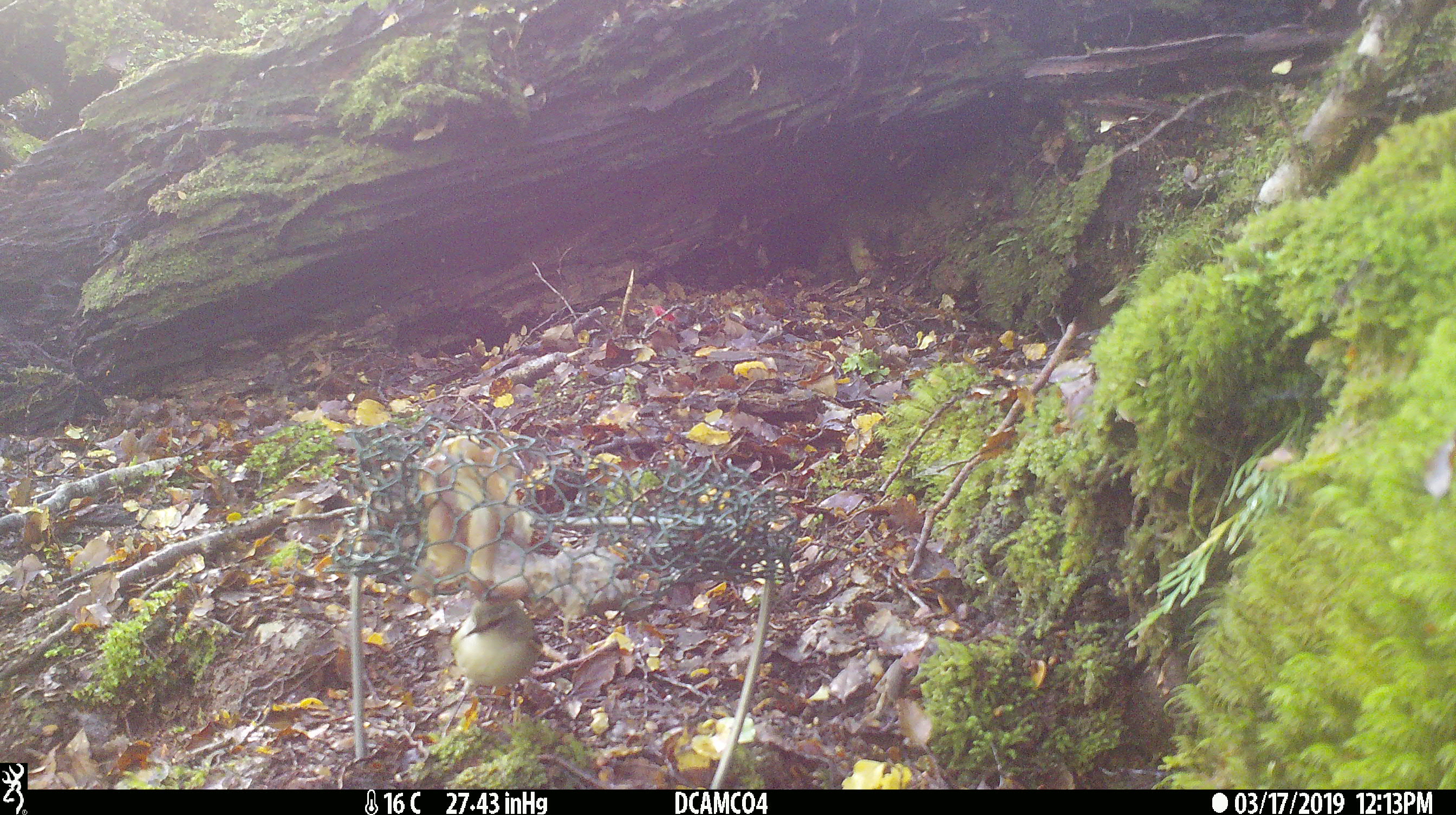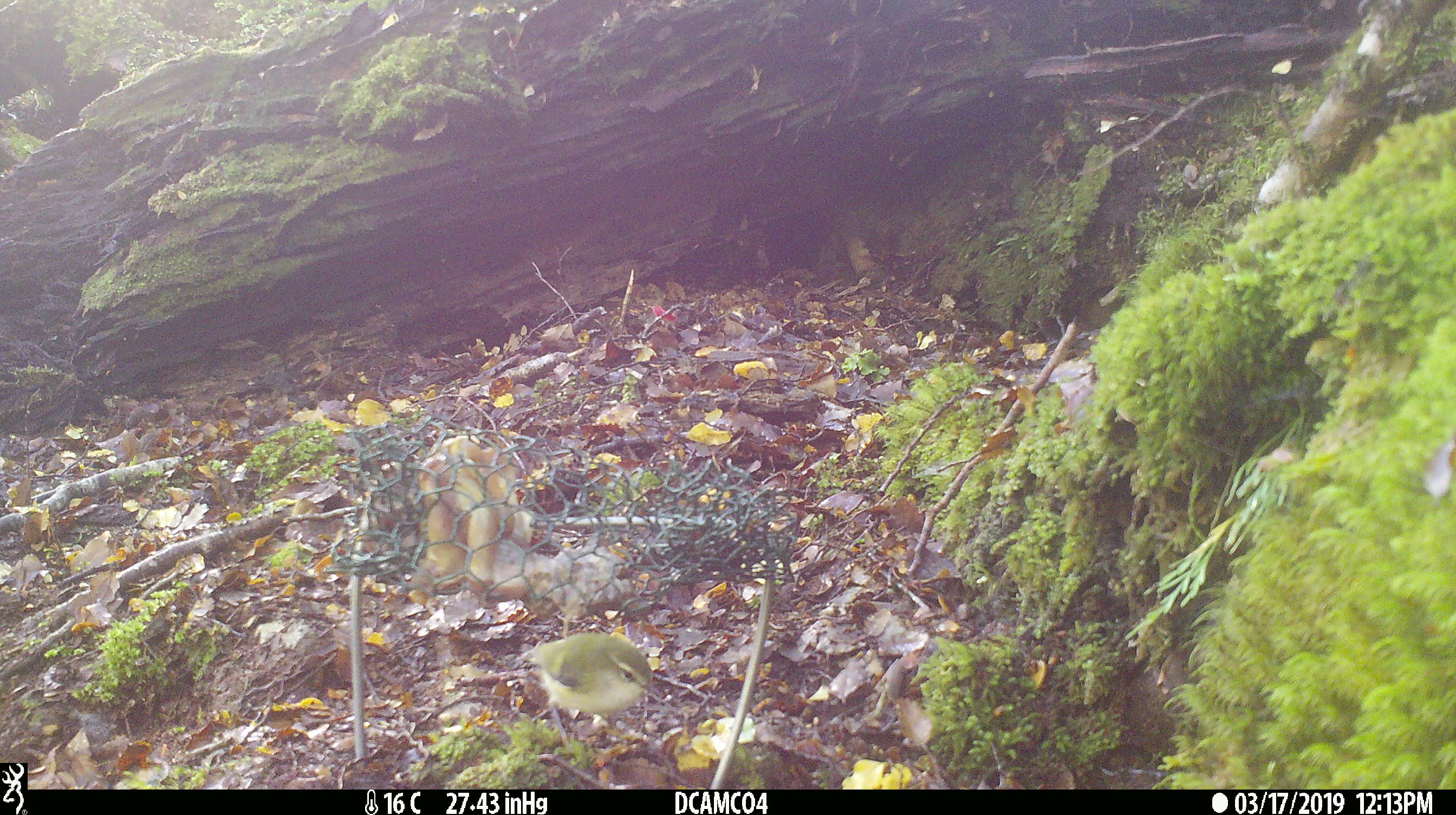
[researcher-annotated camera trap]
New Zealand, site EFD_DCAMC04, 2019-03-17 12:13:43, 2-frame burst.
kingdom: Animalia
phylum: Chordata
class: Aves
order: Passeriformes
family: Acanthisittidae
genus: Acanthisitta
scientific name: Acanthisitta chloris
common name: rifleman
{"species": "rifleman (Acanthisitta chloris)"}